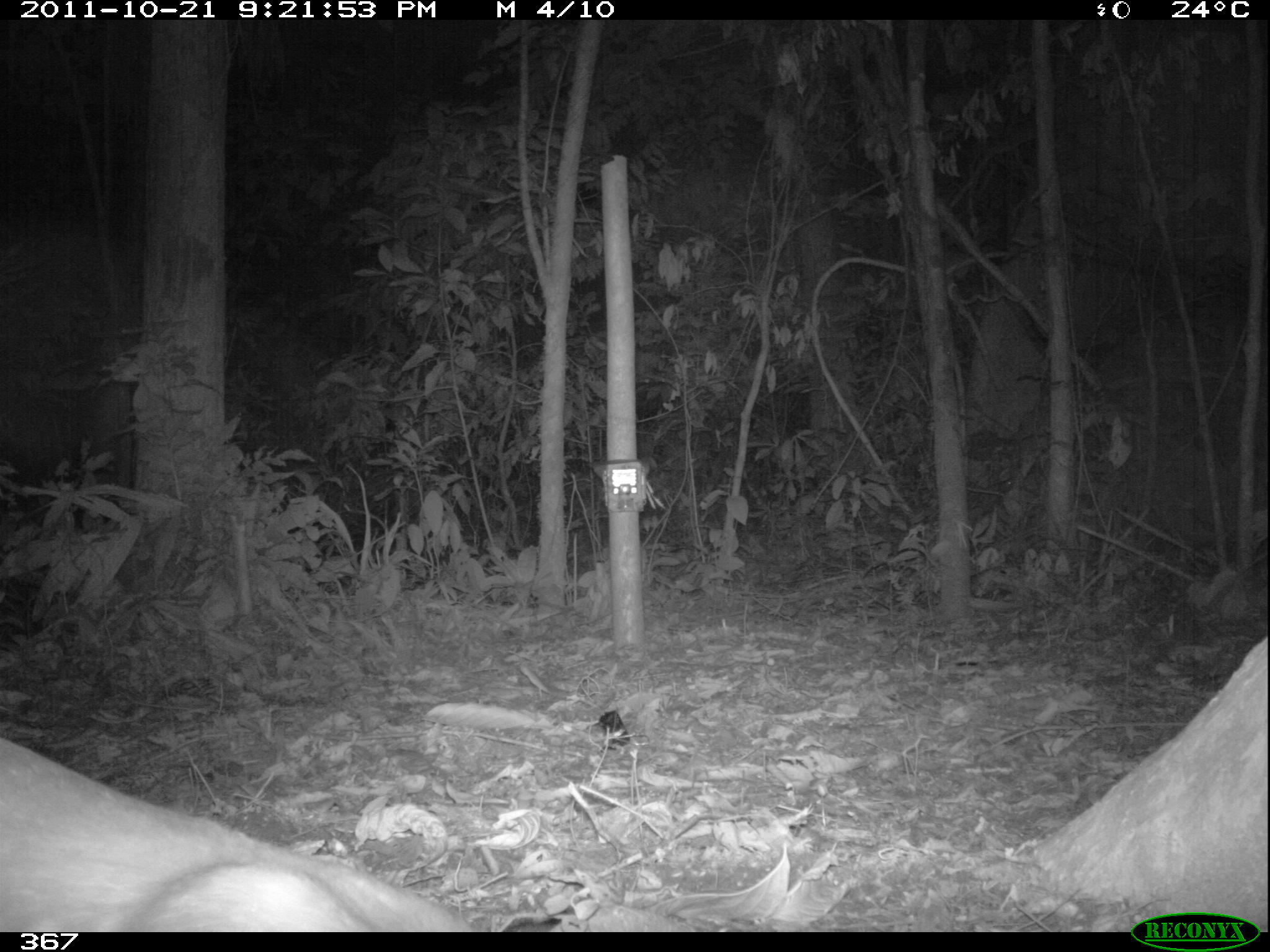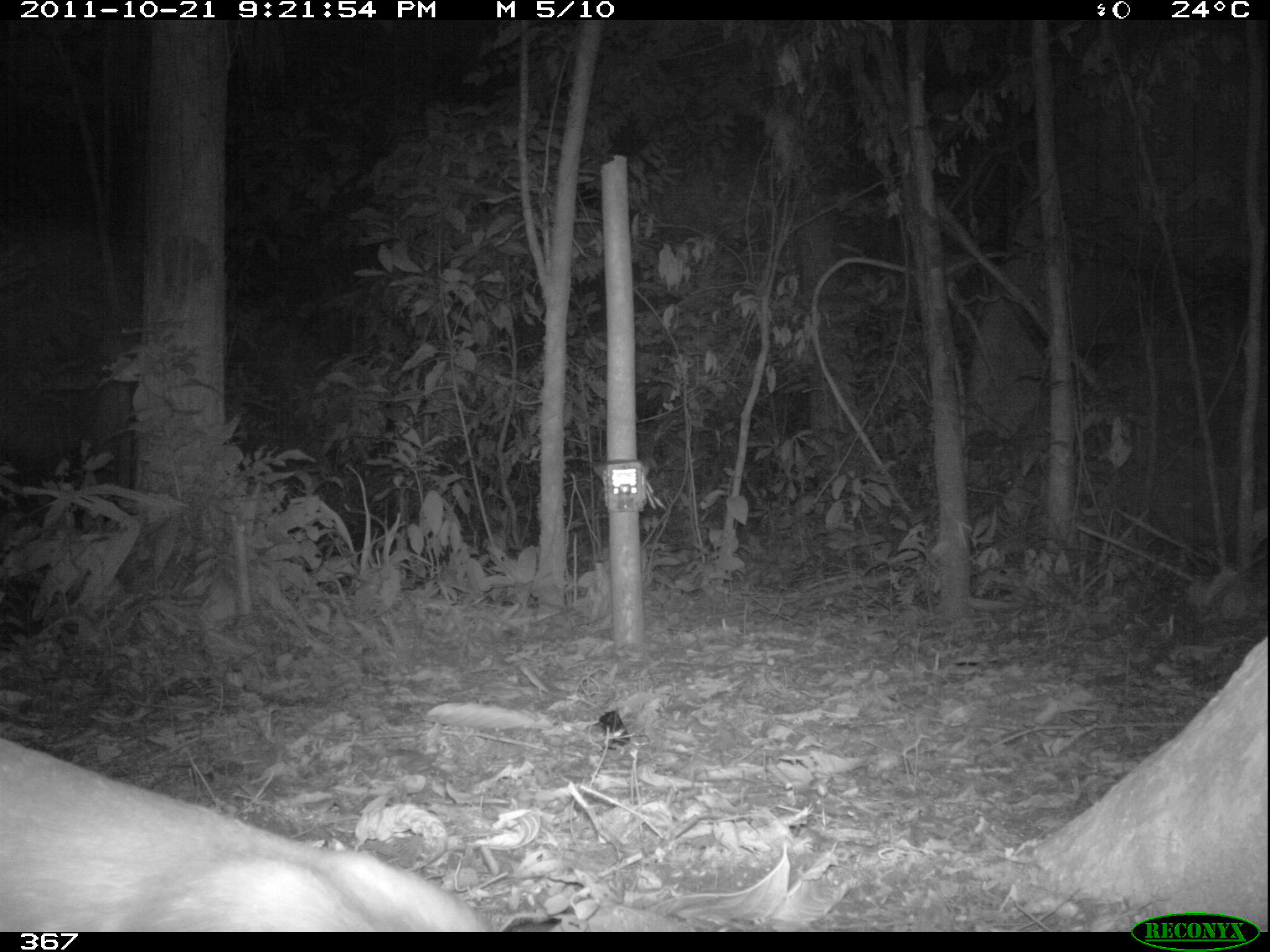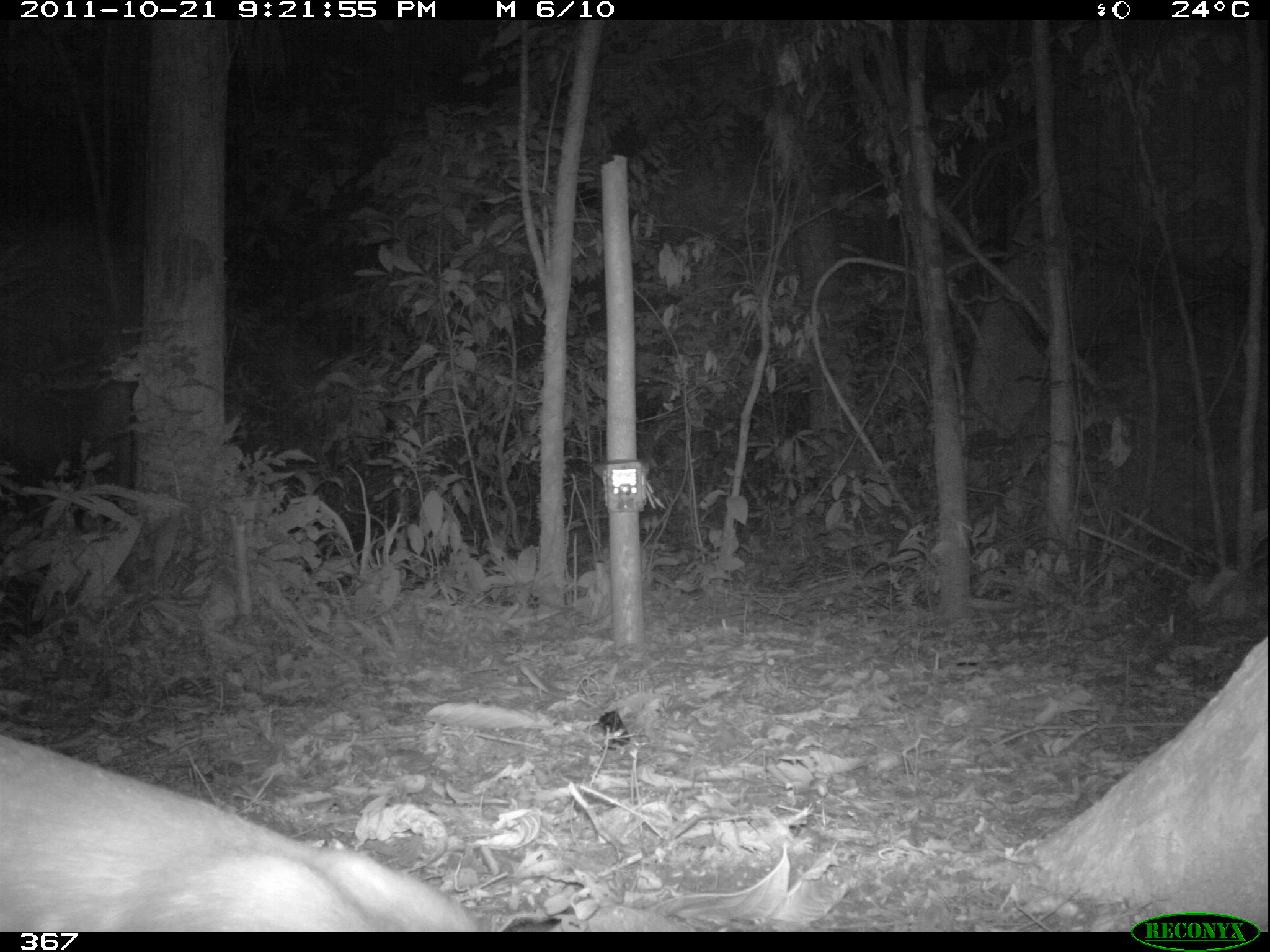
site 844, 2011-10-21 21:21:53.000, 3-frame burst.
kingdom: Animalia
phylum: Chordata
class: Mammalia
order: Rodentia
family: Cuniculidae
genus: Cuniculus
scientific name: Cuniculus paca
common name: spotted paca